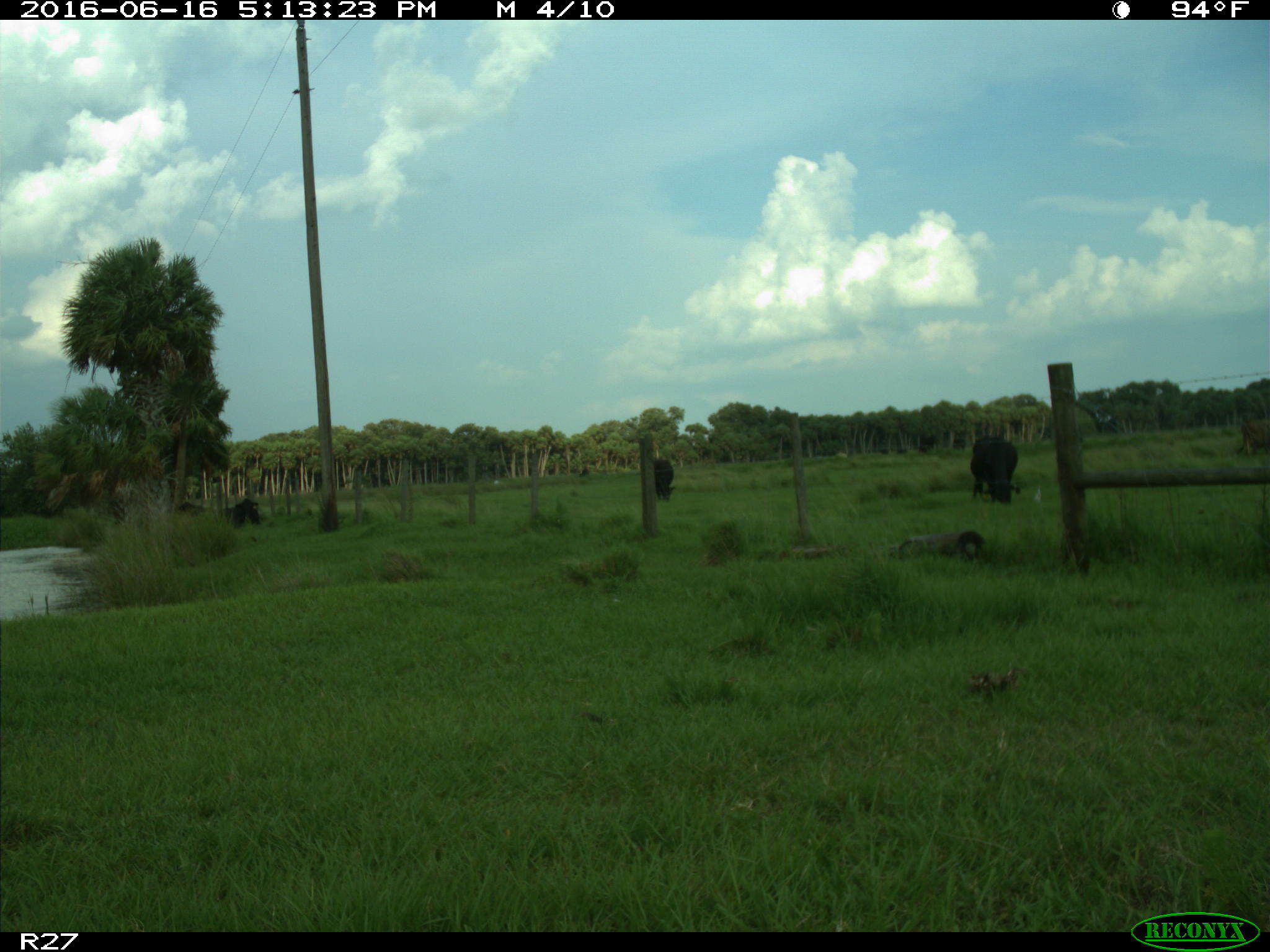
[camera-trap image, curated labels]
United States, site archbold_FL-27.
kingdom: Animalia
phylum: Chordata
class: Mammalia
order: Artiodactyla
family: Bovidae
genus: Bos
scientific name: Bos taurus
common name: domestic cow